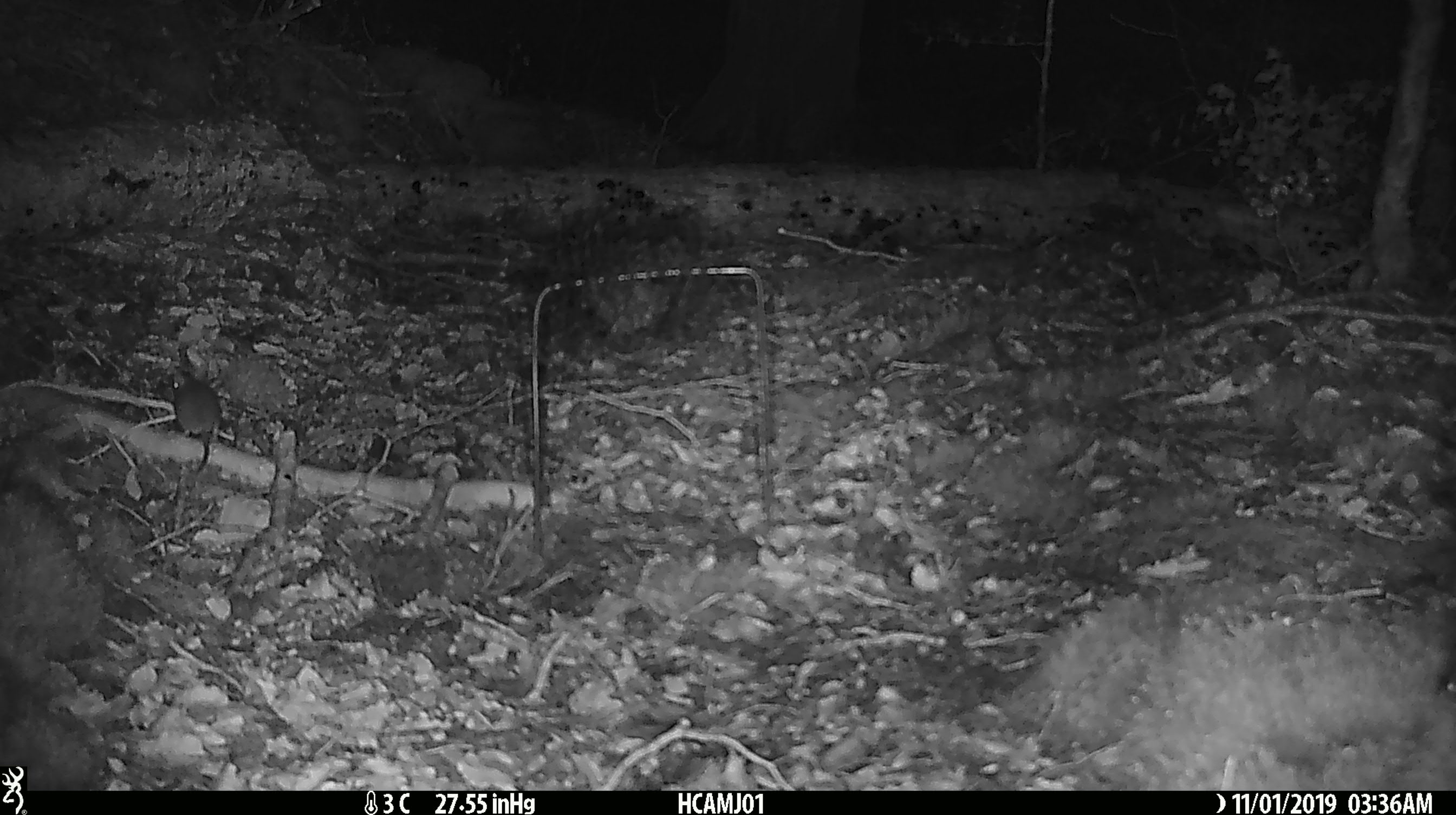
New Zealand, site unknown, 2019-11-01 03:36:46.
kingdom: Animalia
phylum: Chordata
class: Mammalia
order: Rodentia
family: Muridae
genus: Mus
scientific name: Mus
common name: mouse